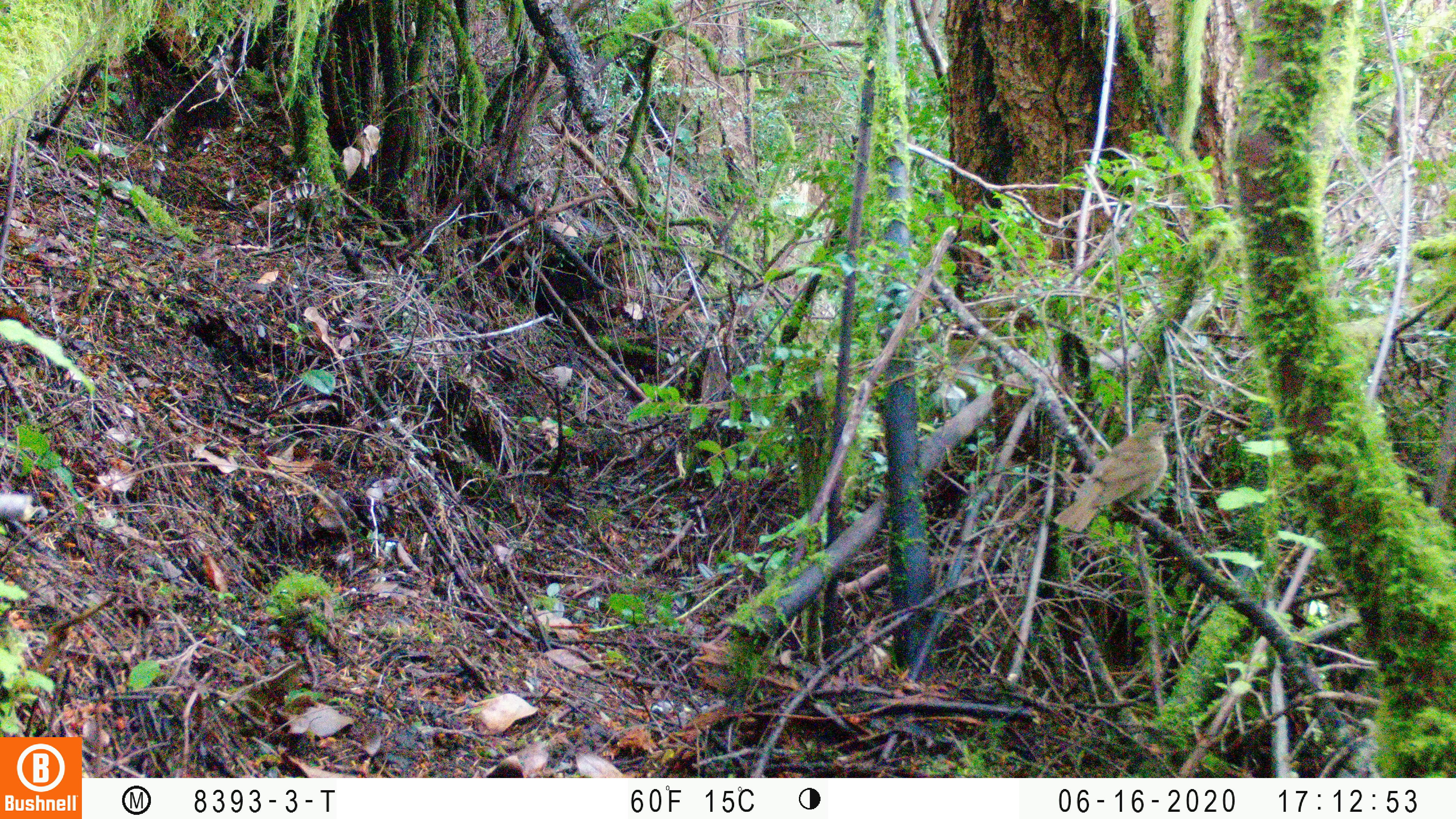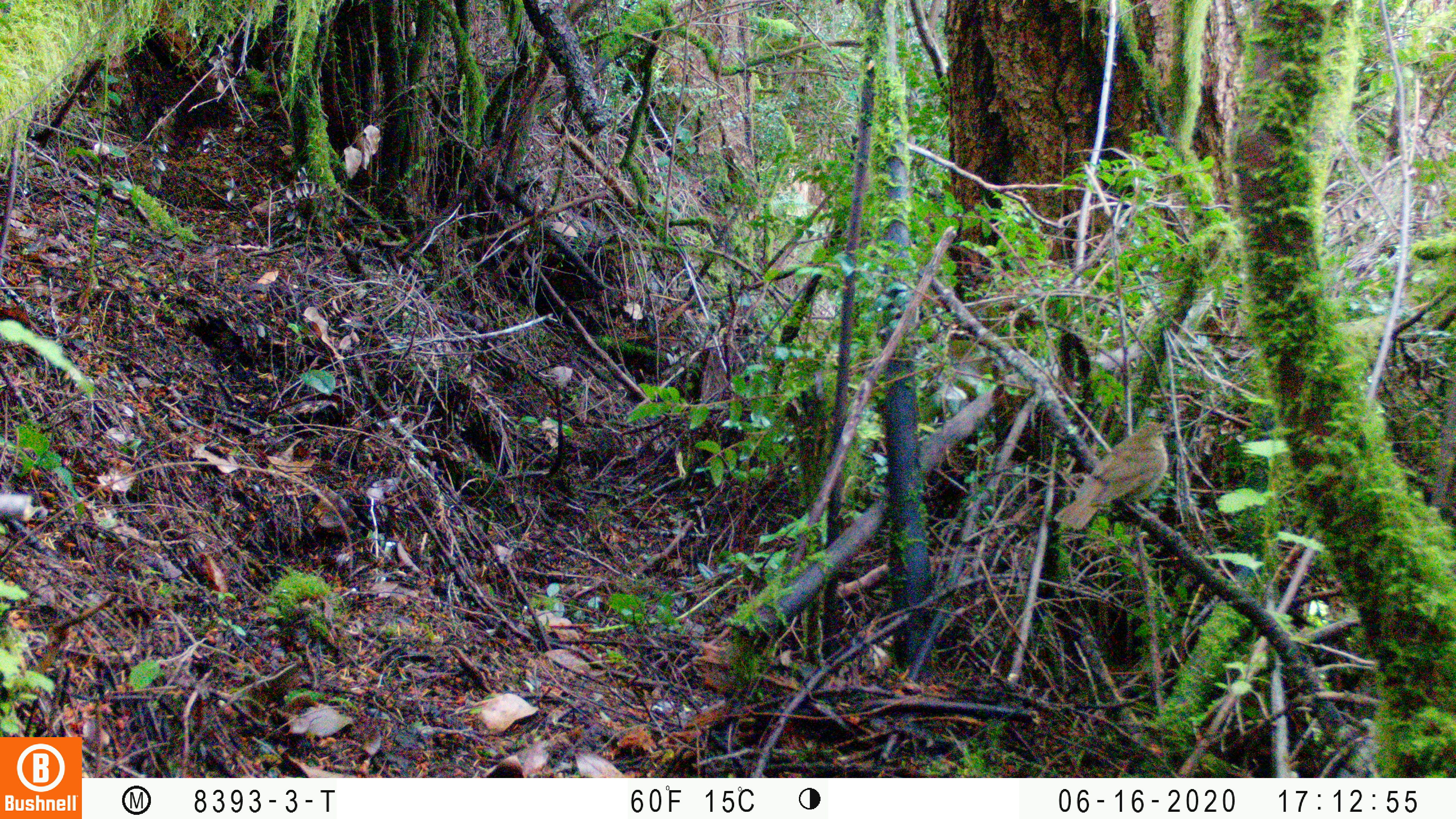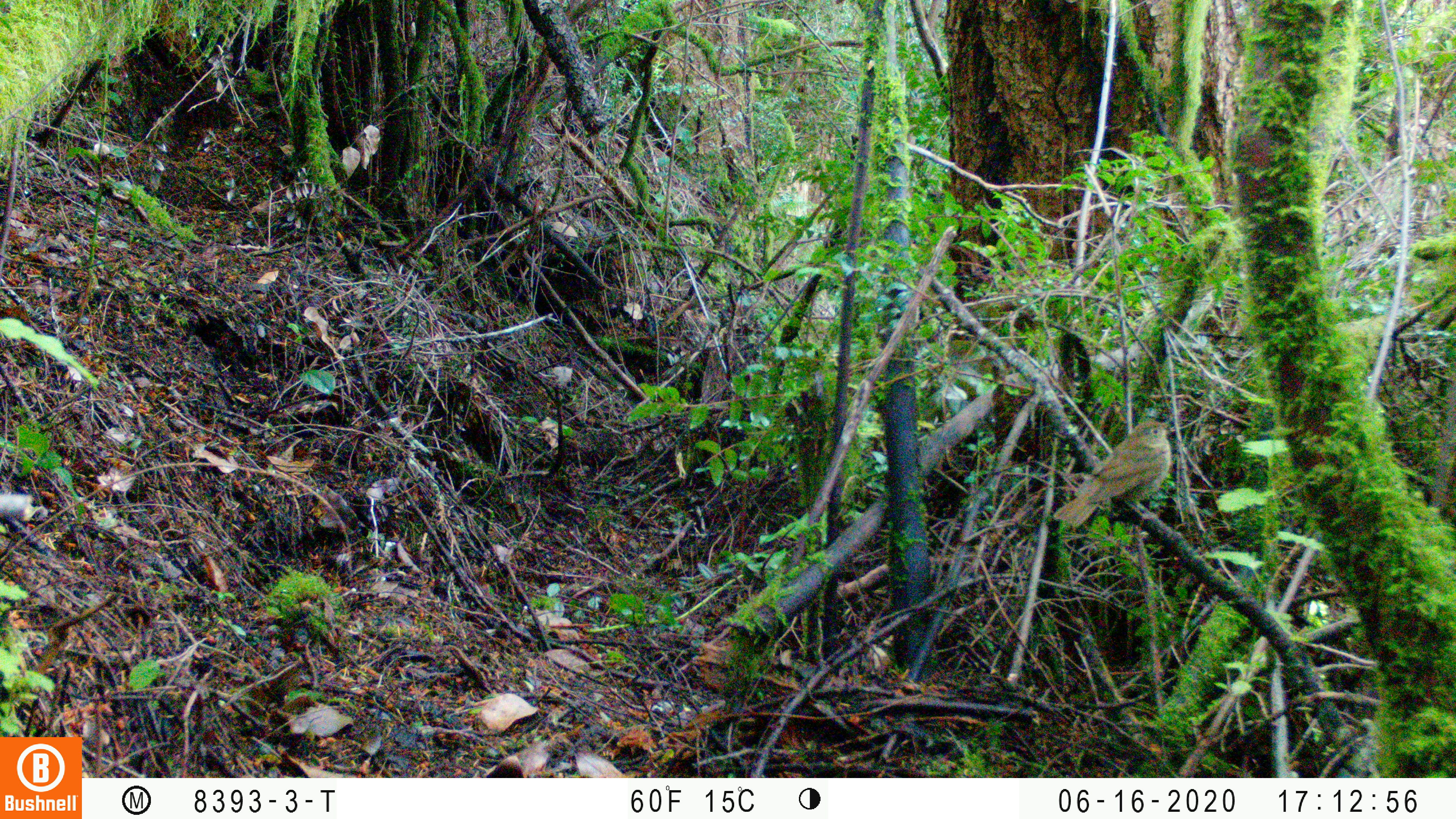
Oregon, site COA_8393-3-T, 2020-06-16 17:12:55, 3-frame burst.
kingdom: Animalia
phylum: Chordata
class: Aves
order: Passeriformes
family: Turdidae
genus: Catharus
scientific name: Catharus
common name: brown thrushes and nightingale-thrushes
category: catharus species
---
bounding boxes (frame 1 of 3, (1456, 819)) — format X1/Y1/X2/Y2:
catharus species: 1053/413/1171/537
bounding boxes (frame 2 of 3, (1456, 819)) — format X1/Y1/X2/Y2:
catharus species: 1050/416/1169/536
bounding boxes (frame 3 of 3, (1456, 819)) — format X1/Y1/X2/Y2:
catharus species: 1052/414/1175/536